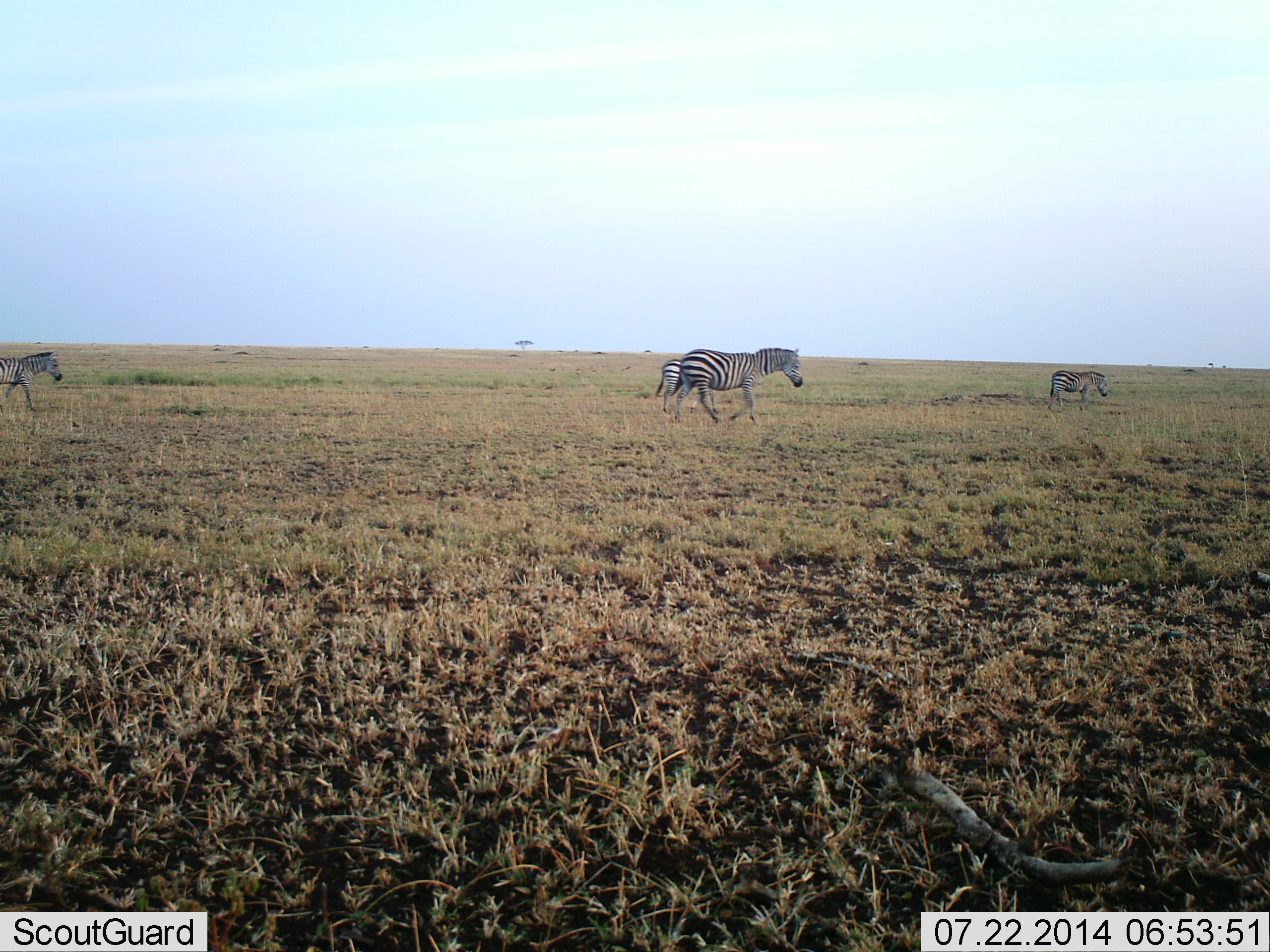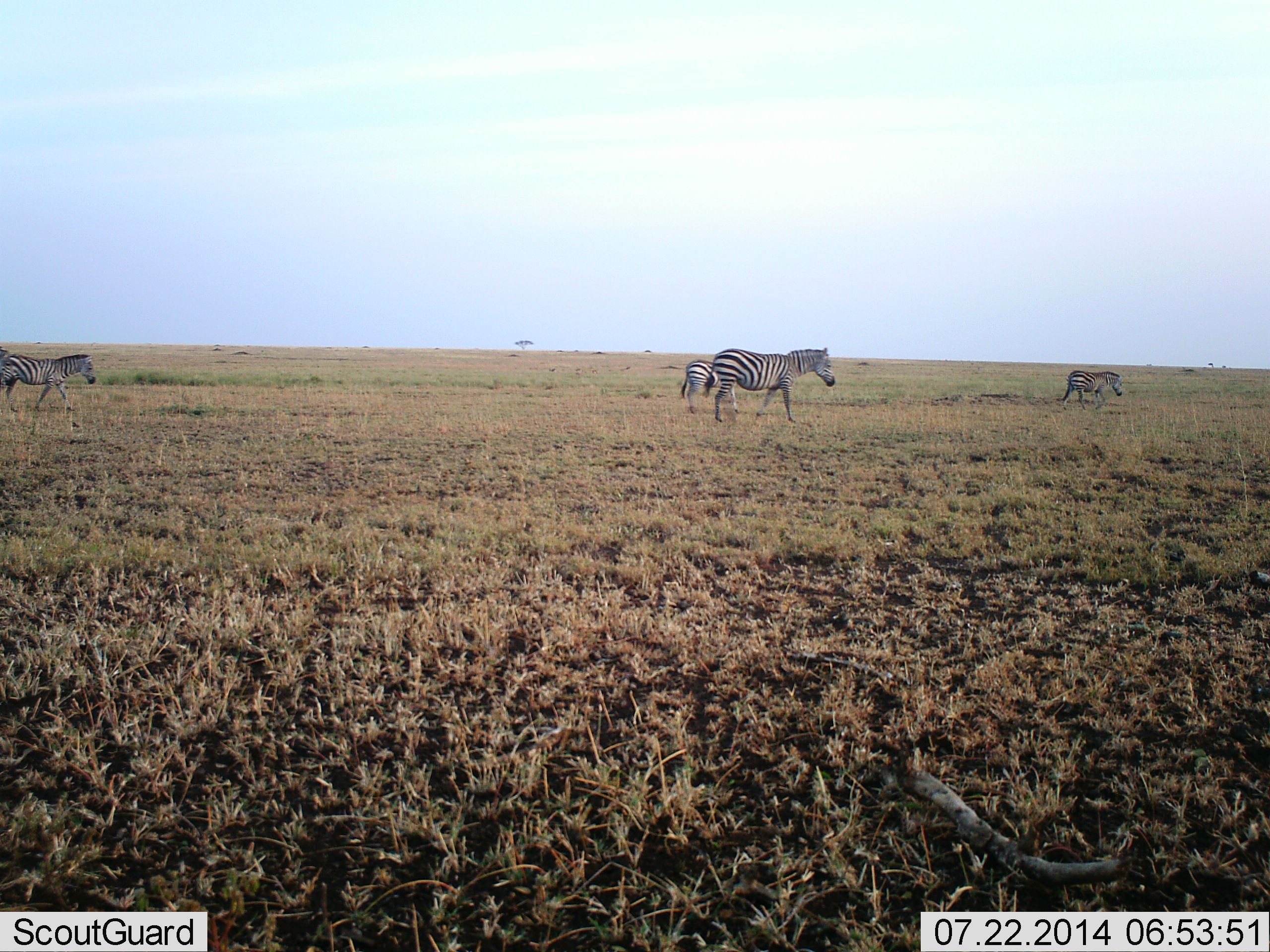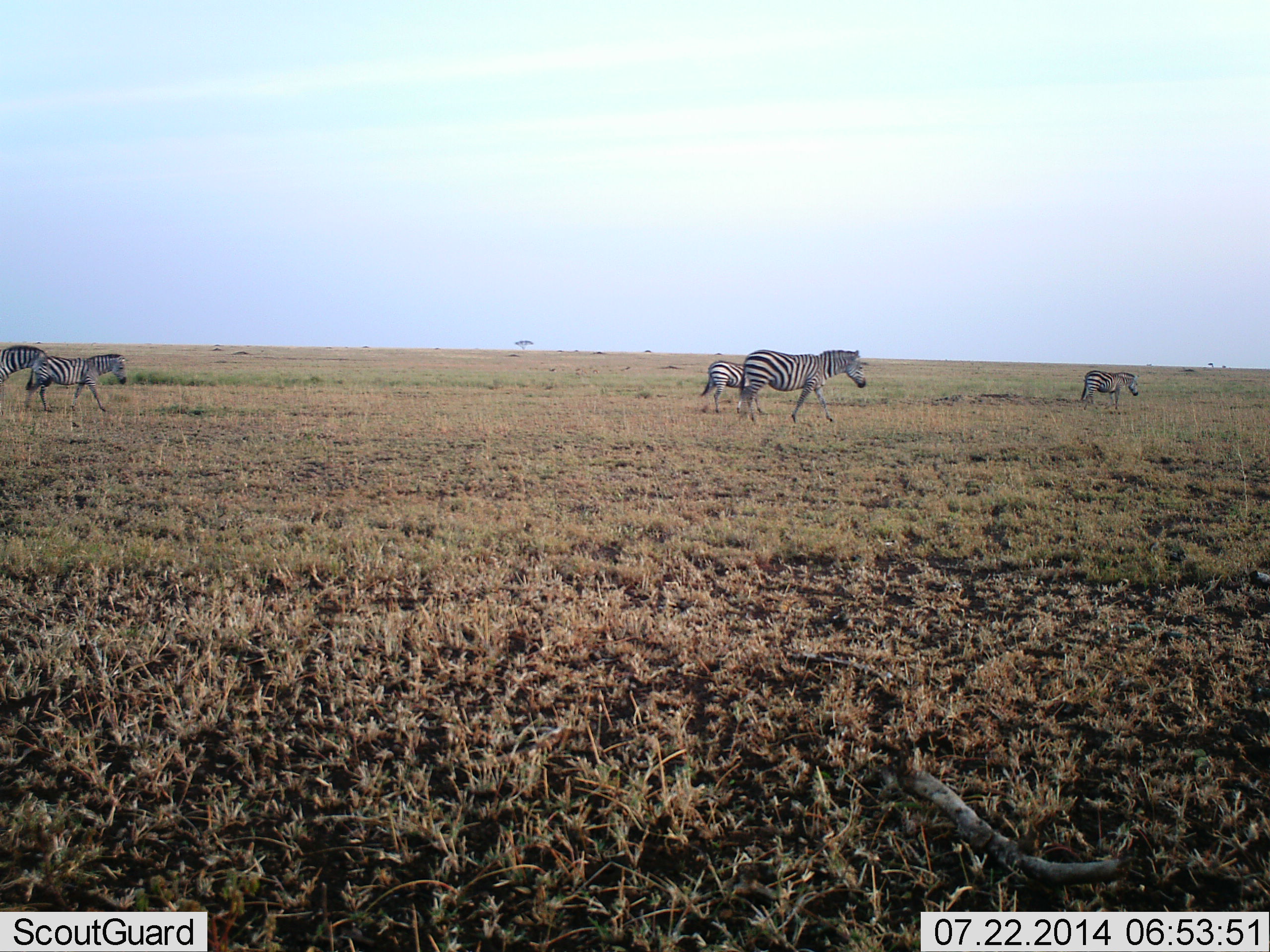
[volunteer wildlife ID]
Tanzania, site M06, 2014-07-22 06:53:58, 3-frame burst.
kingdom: Animalia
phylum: Chordata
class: Mammalia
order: Perissodactyla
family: Equidae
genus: Equus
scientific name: Equus quagga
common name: plains zebra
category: zebra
Zebra (plains zebra) (Equus quagga), count 5. Behavior (volunteer vote fractions): standing 10%, resting 0%, moving 90%, interacting 0%. Young present (vote fraction): 10%. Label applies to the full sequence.